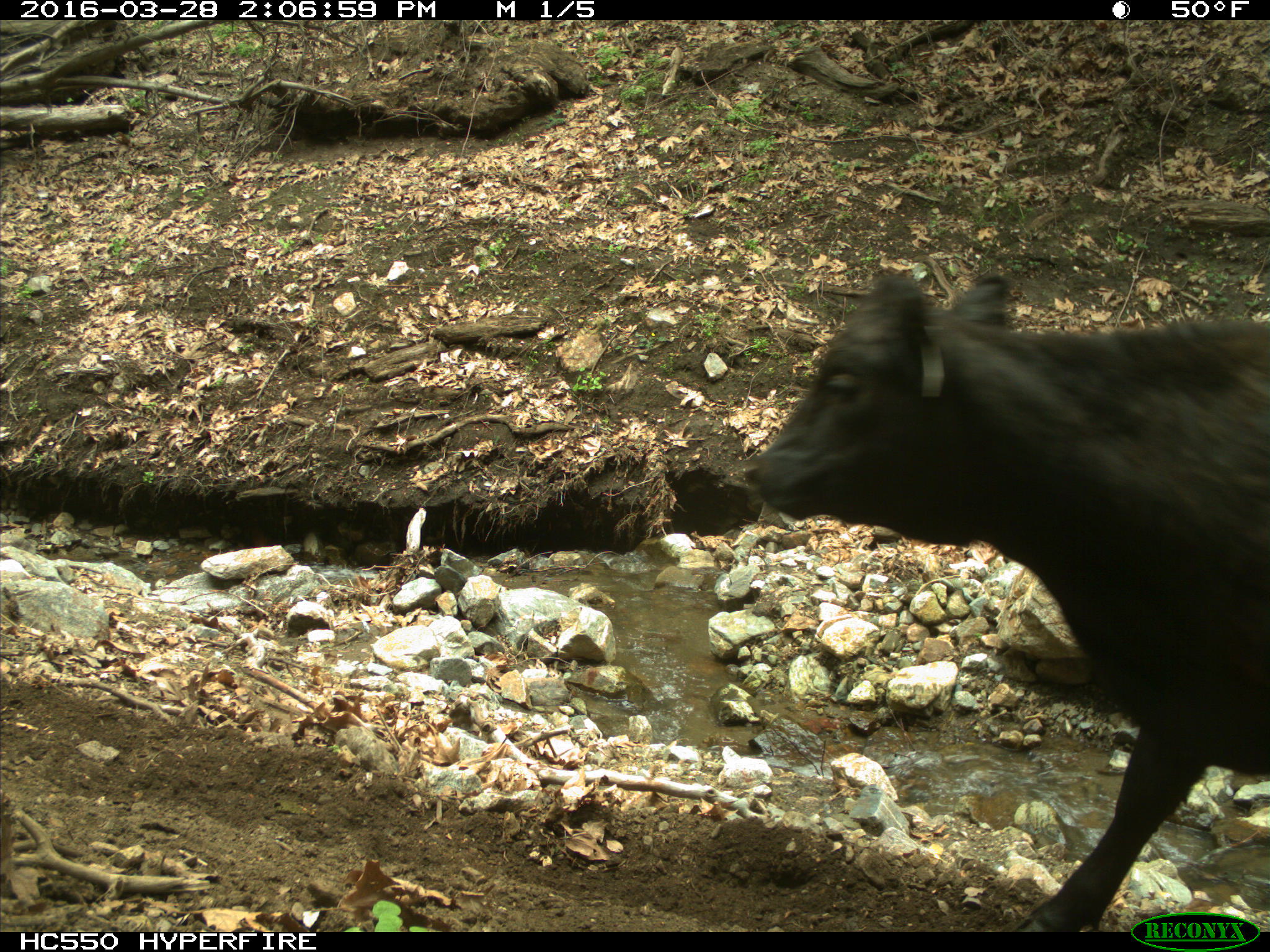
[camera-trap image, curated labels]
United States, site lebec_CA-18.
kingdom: Animalia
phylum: Chordata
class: Mammalia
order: Artiodactyla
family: Bovidae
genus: Bos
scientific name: Bos taurus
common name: domestic cow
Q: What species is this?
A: Bos taurus (domestic cow).